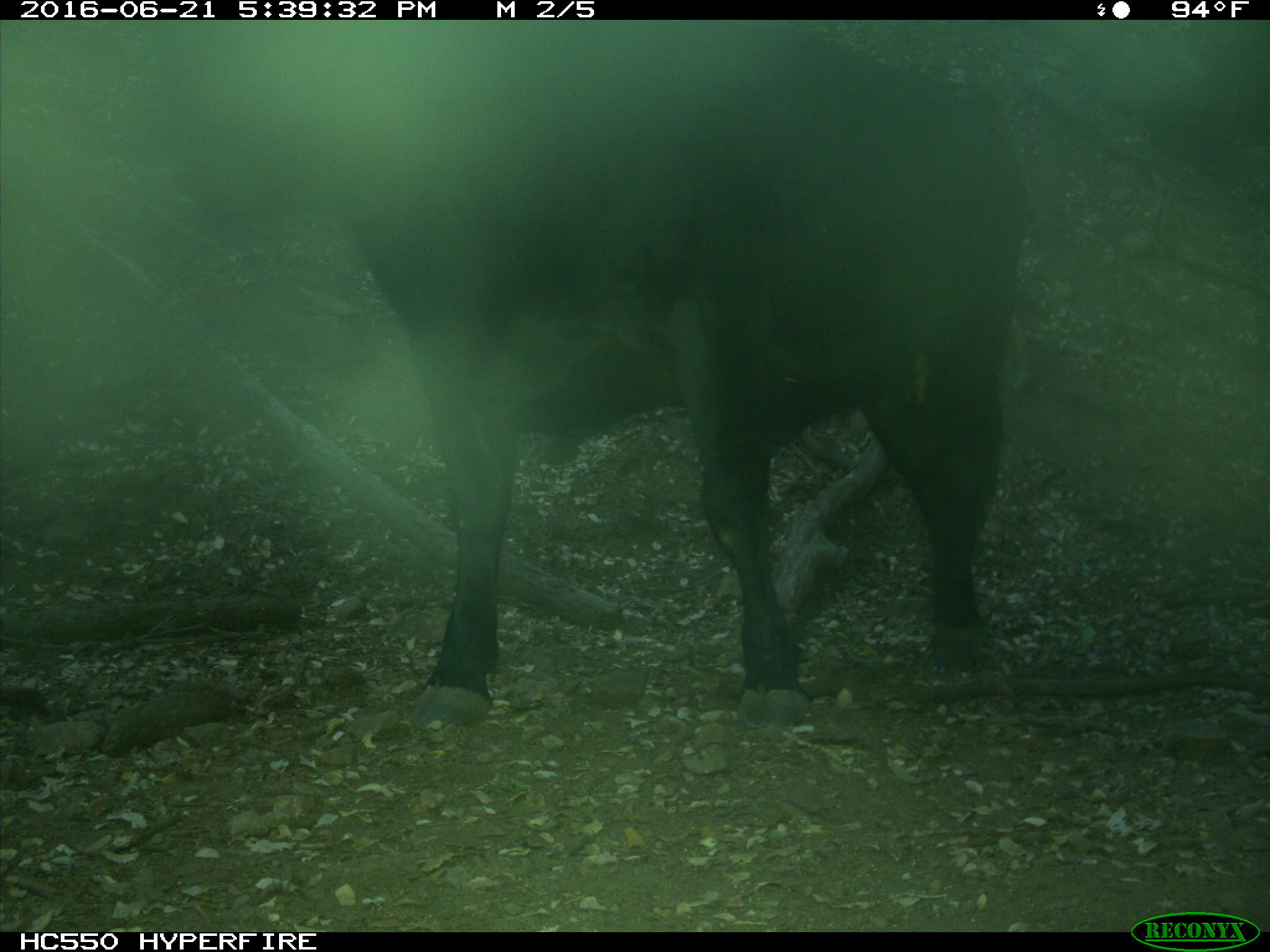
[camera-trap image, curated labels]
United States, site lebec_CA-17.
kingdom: Animalia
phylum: Chordata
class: Mammalia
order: Artiodactyla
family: Bovidae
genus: Bos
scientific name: Bos taurus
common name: domestic cow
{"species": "Bos taurus (domestic cow)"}